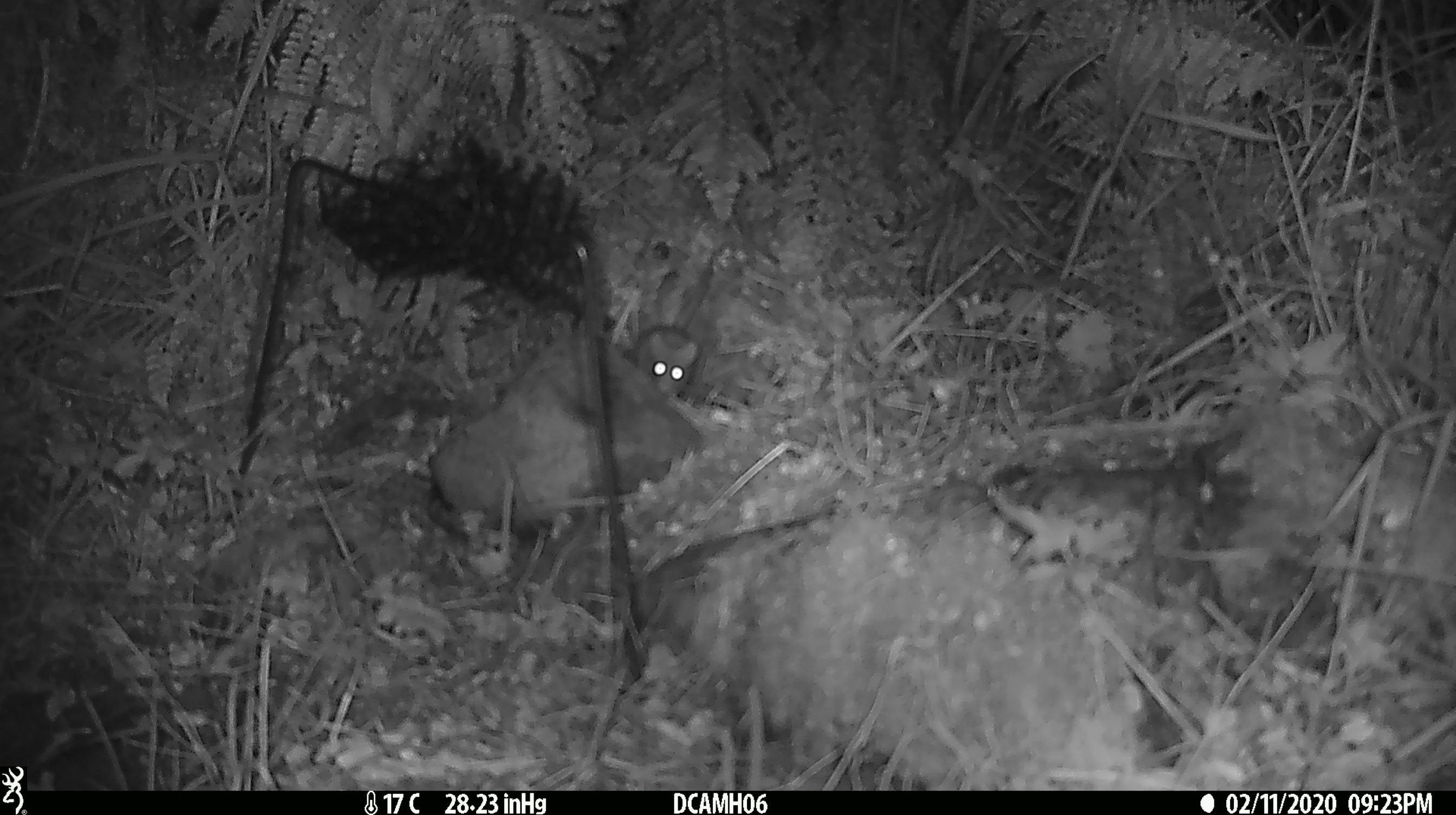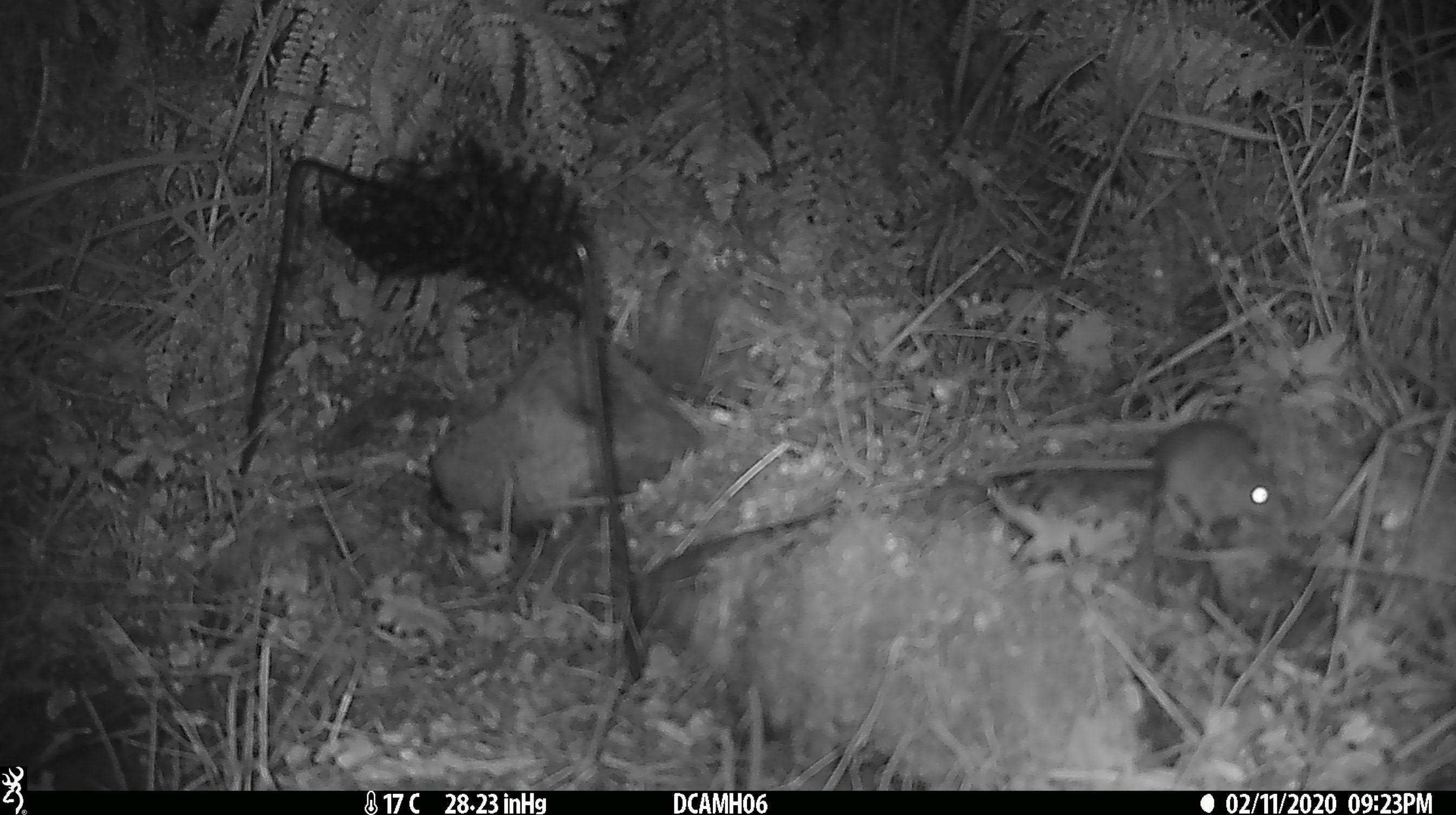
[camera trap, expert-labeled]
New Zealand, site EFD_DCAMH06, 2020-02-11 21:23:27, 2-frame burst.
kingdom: Animalia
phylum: Chordata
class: Mammalia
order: Rodentia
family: Muridae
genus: Mus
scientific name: Mus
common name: mouse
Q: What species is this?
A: Mouse (Mus).